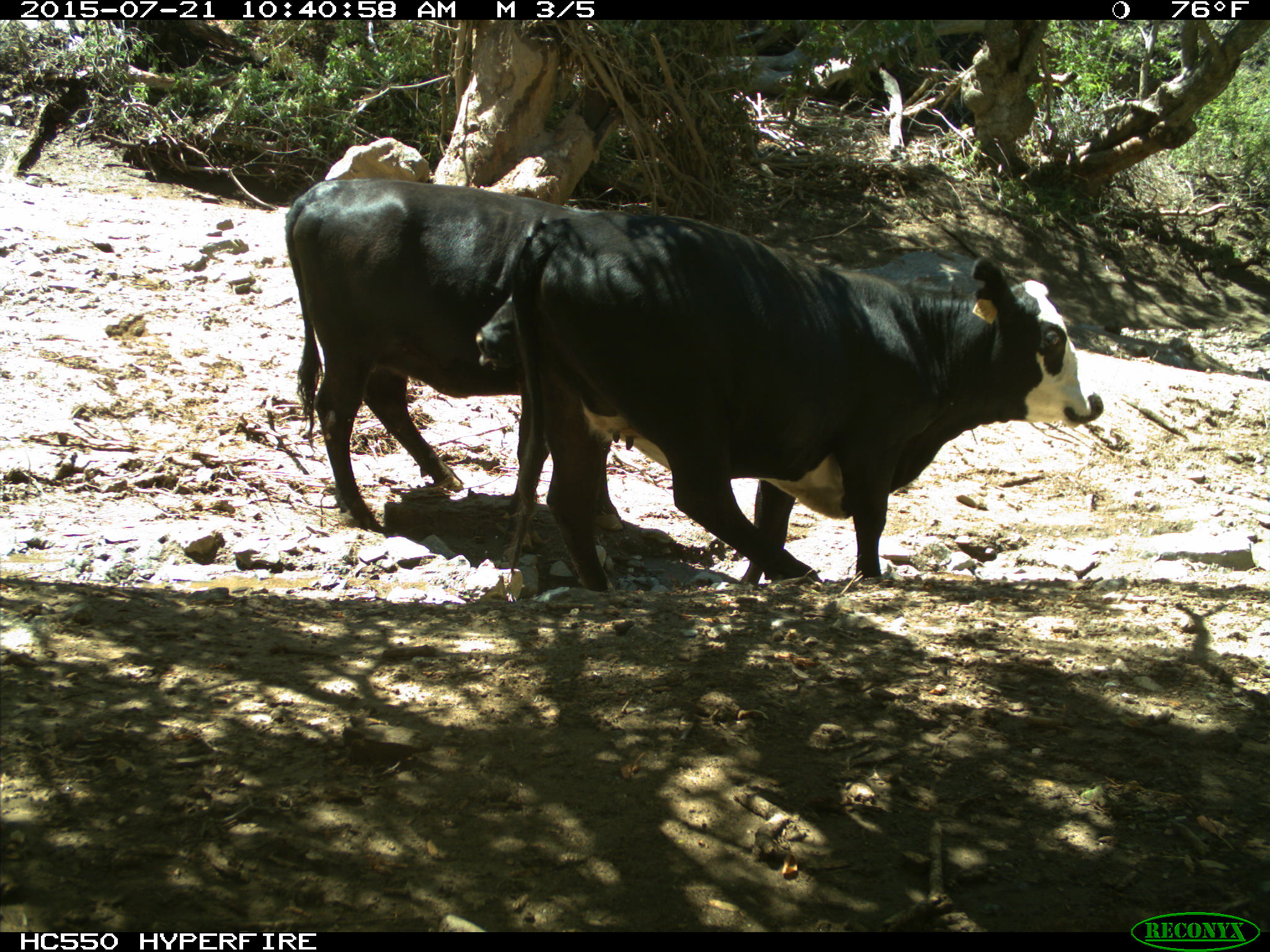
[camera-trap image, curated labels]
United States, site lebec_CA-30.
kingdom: Animalia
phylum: Chordata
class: Mammalia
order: Artiodactyla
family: Bovidae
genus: Bos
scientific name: Bos taurus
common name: domestic cow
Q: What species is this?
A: Bos taurus (domestic cow).